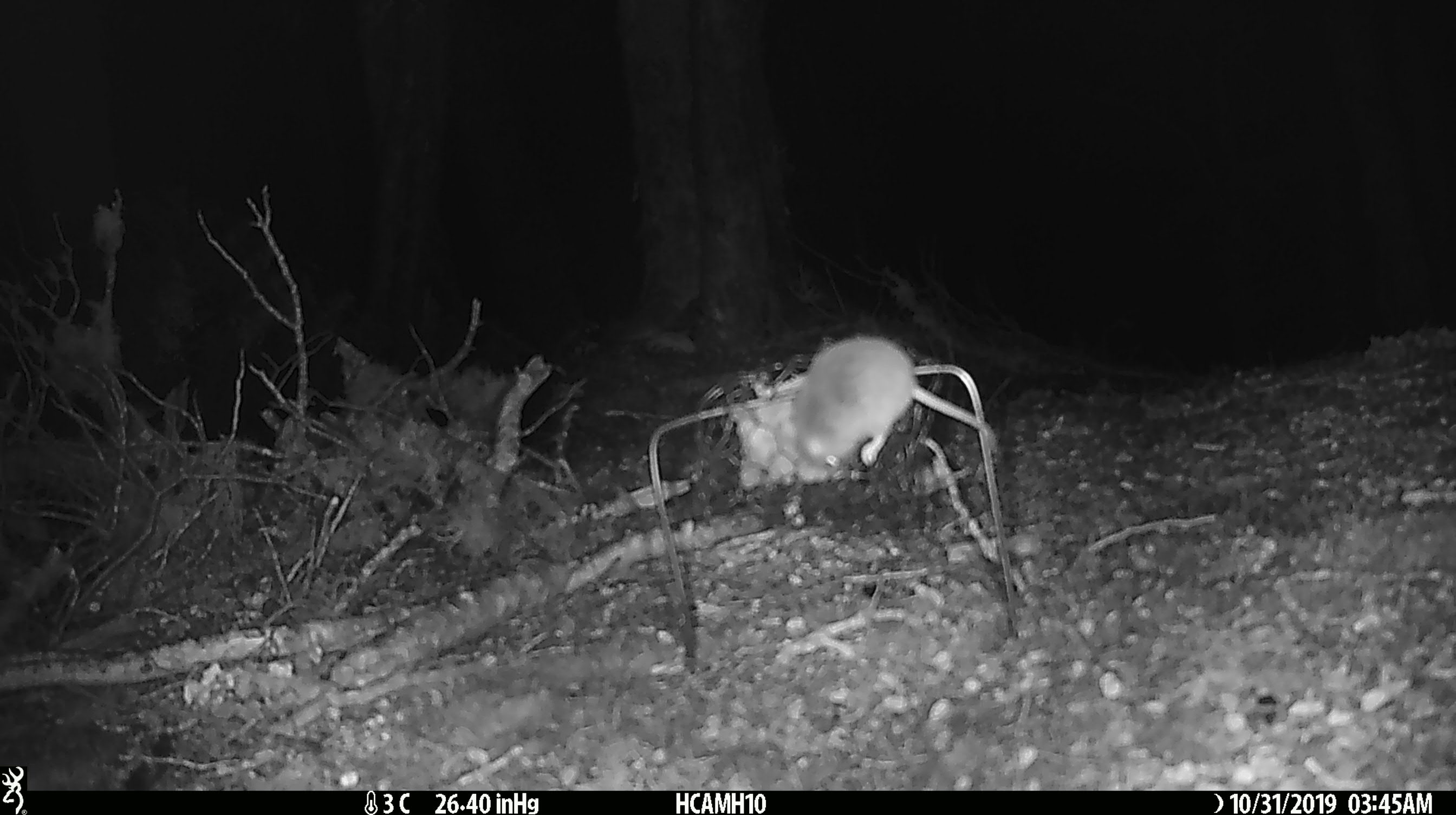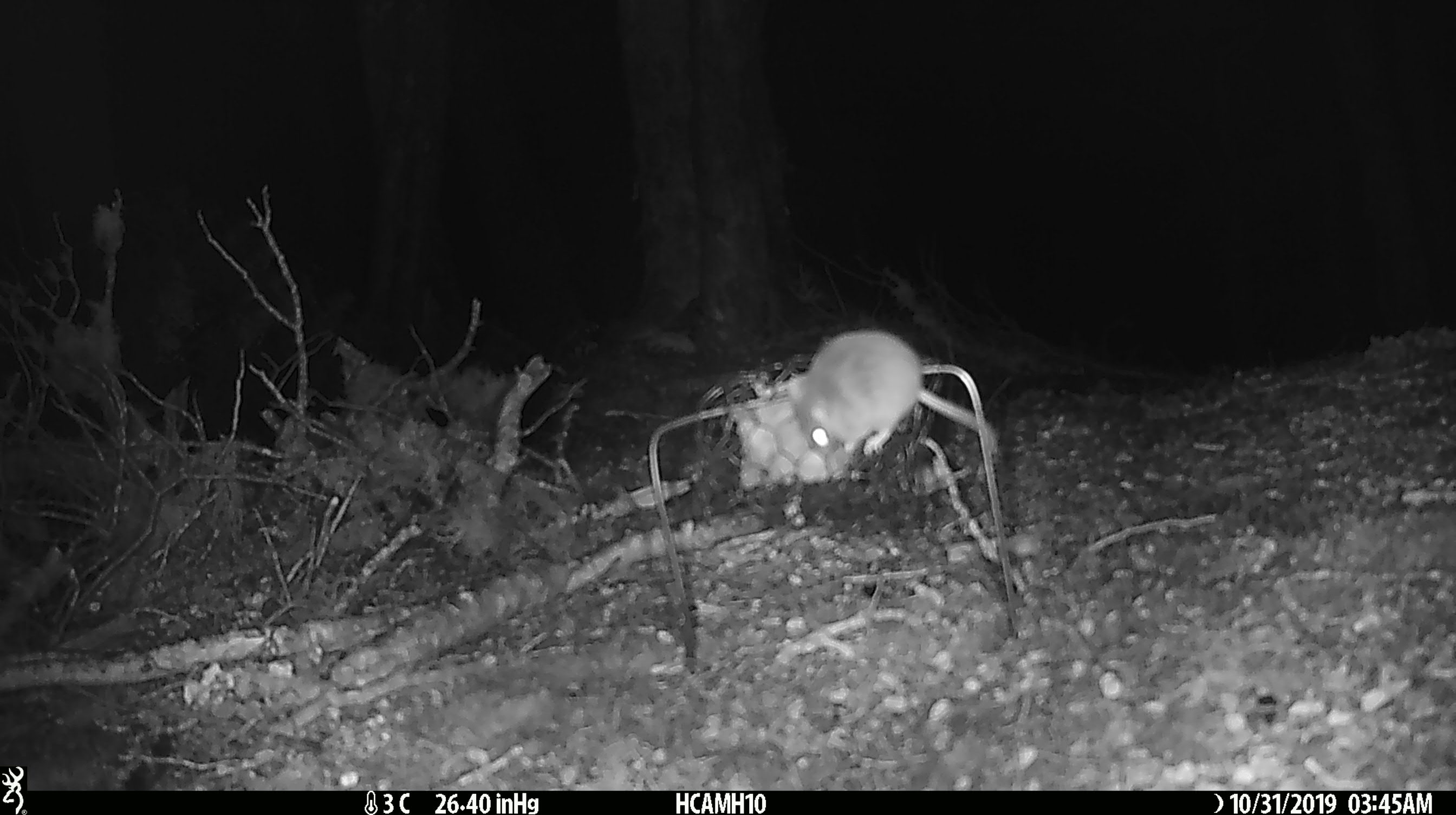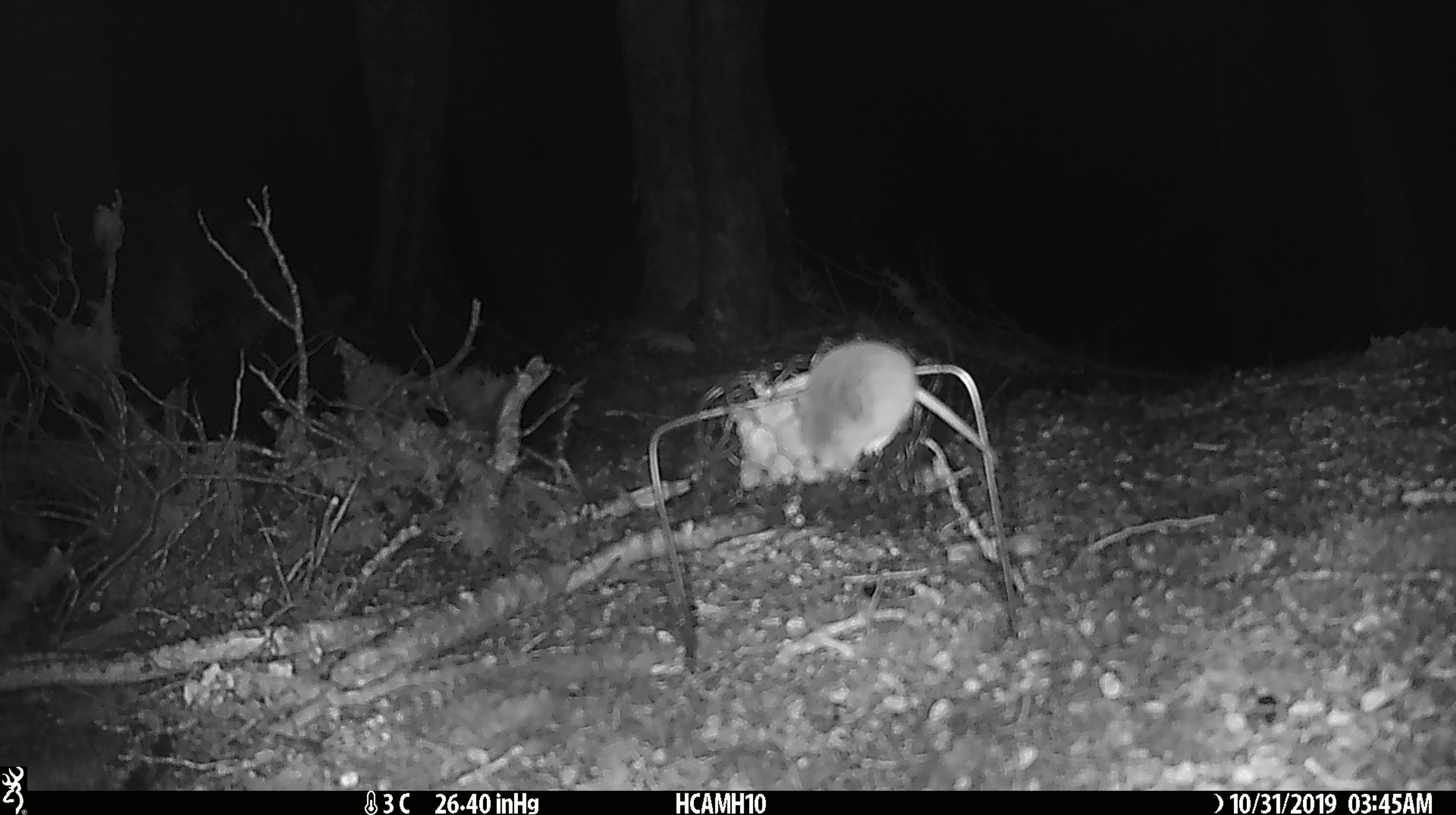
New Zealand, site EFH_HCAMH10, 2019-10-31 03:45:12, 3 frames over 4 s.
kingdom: Animalia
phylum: Chordata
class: Mammalia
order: Rodentia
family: Muridae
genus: Mus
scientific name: Mus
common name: mouse